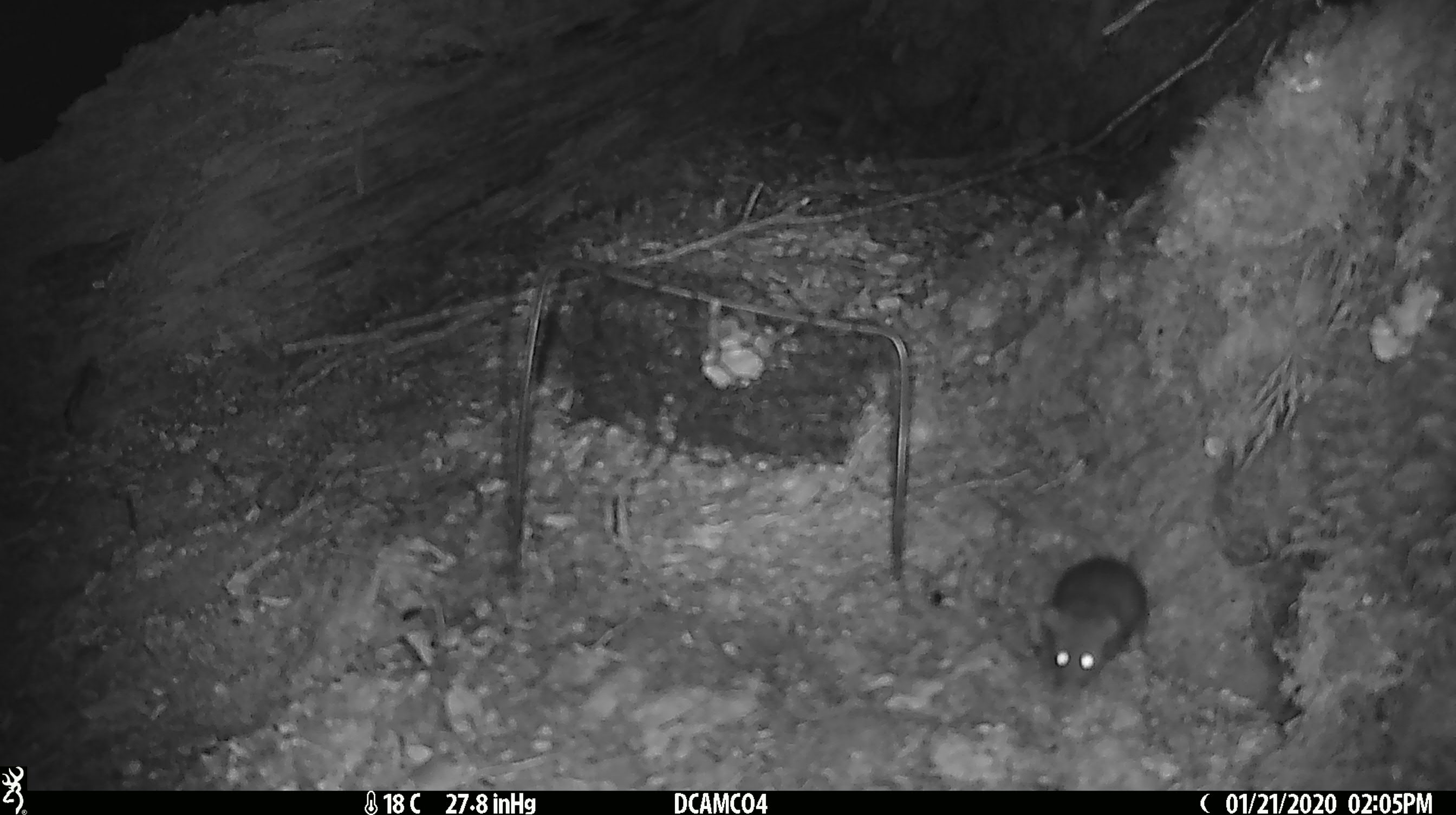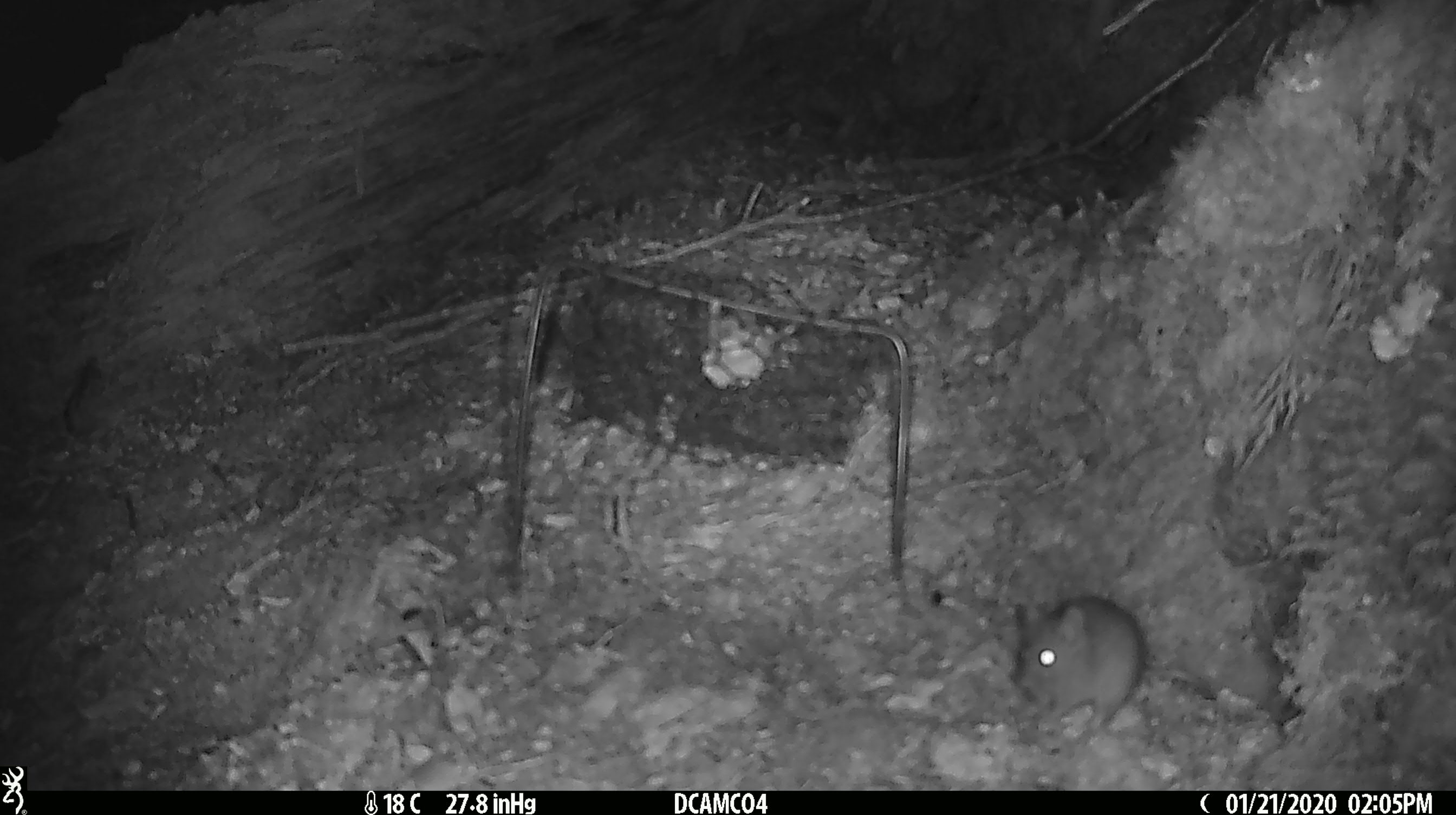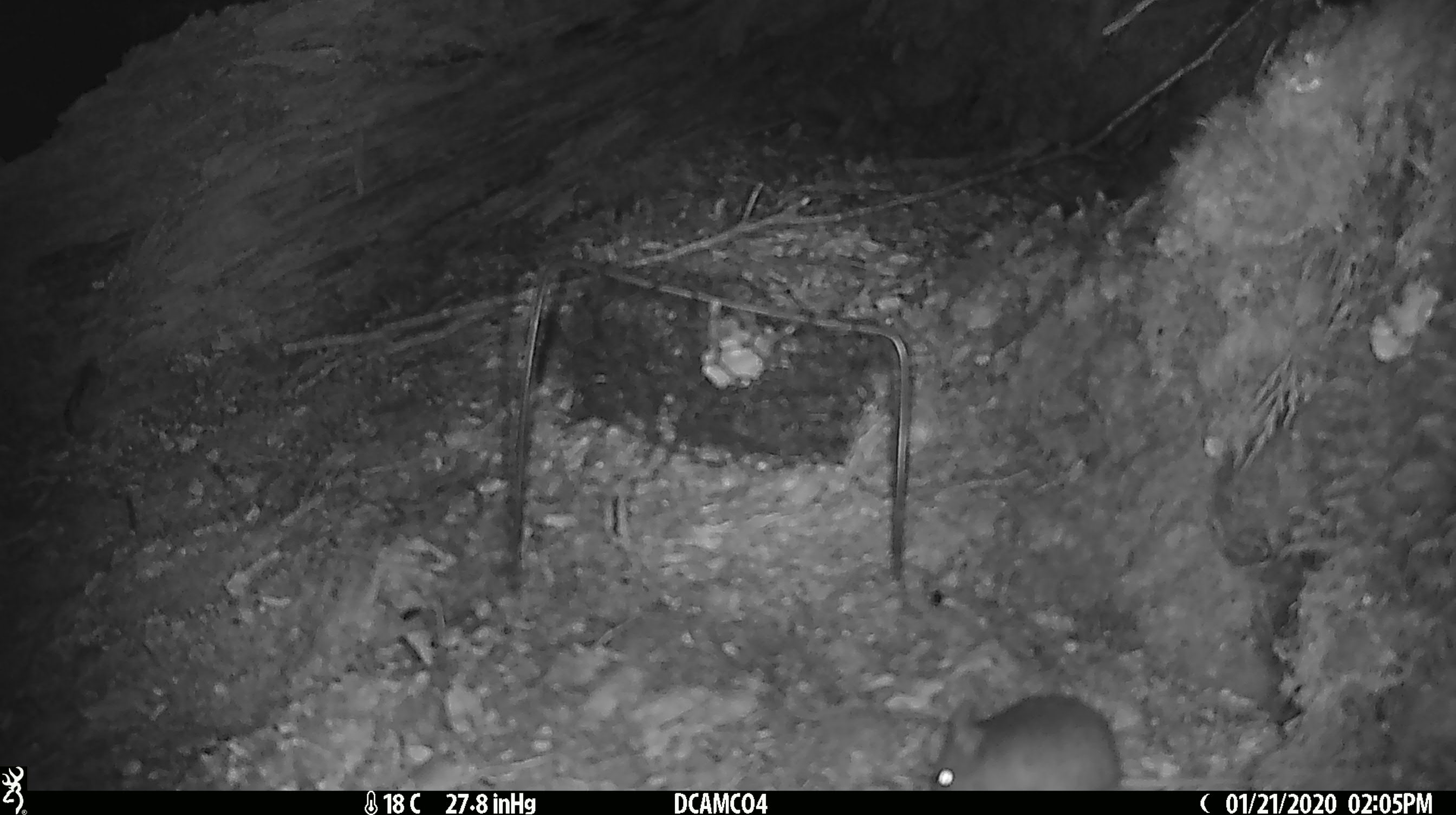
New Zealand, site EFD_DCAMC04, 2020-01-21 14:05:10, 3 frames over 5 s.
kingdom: Animalia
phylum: Chordata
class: Mammalia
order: Rodentia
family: Muridae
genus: Mus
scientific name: Mus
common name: mouse